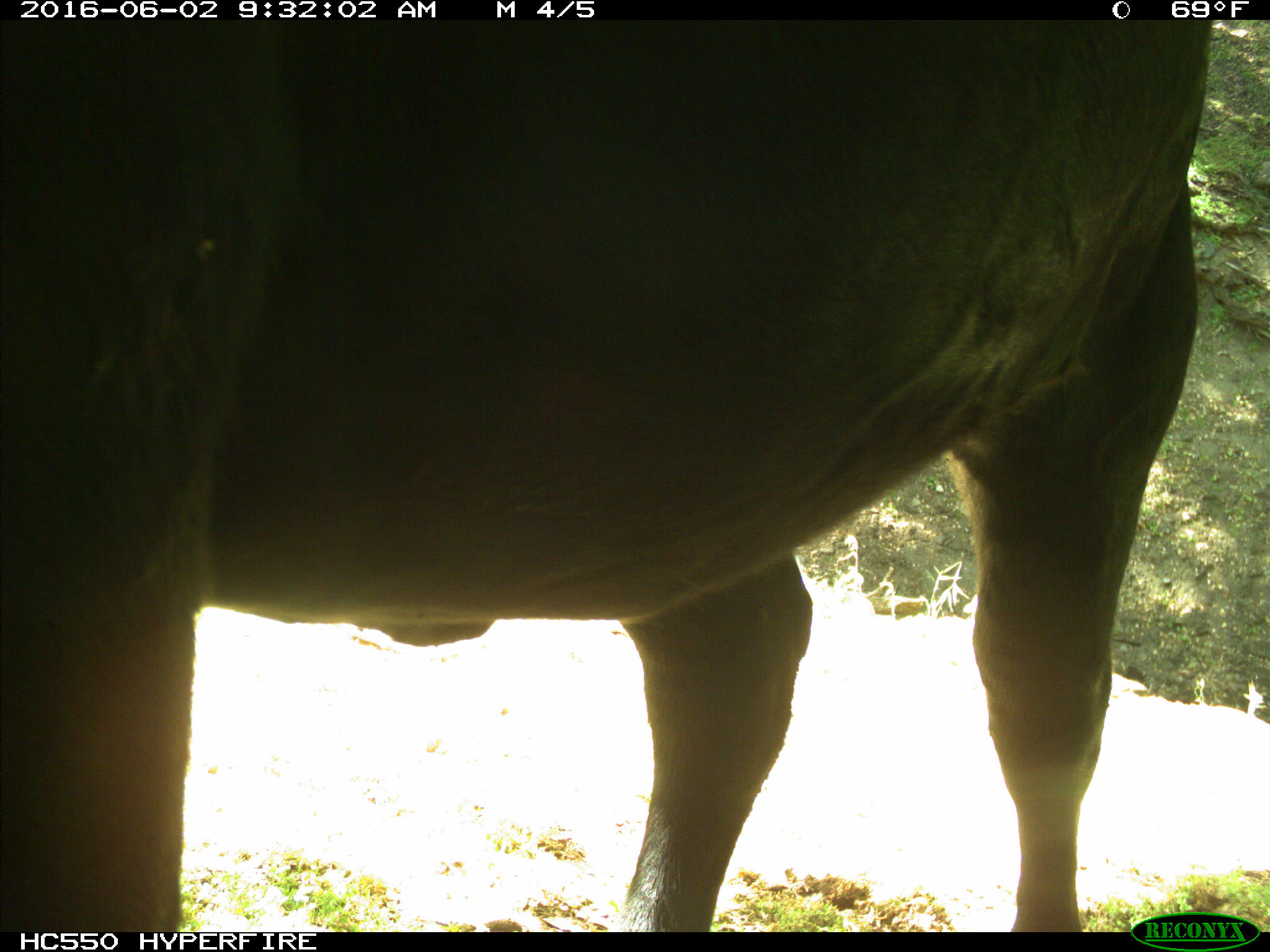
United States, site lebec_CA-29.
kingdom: Animalia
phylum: Chordata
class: Mammalia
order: Artiodactyla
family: Bovidae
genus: Bos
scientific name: Bos taurus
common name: domestic cow